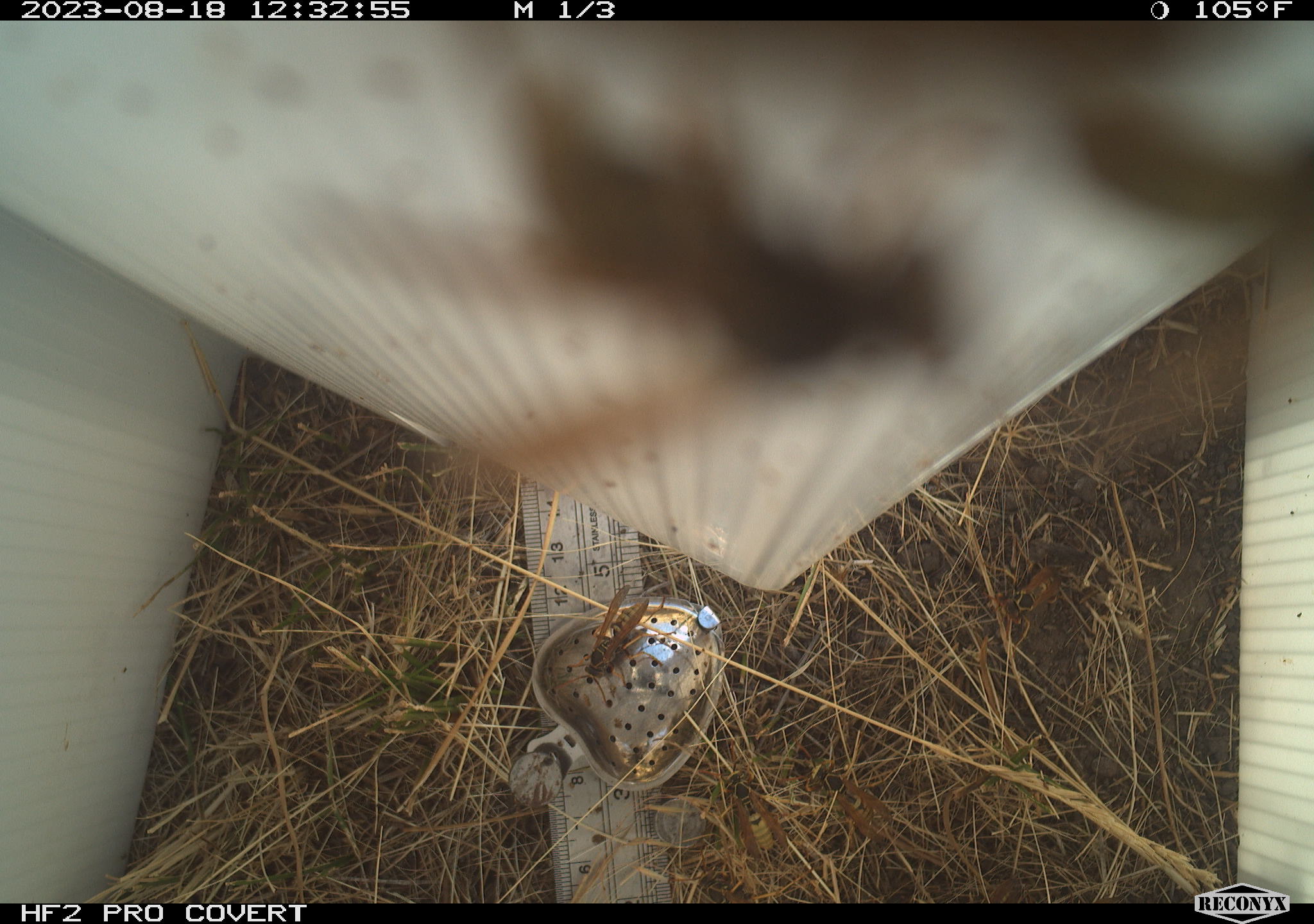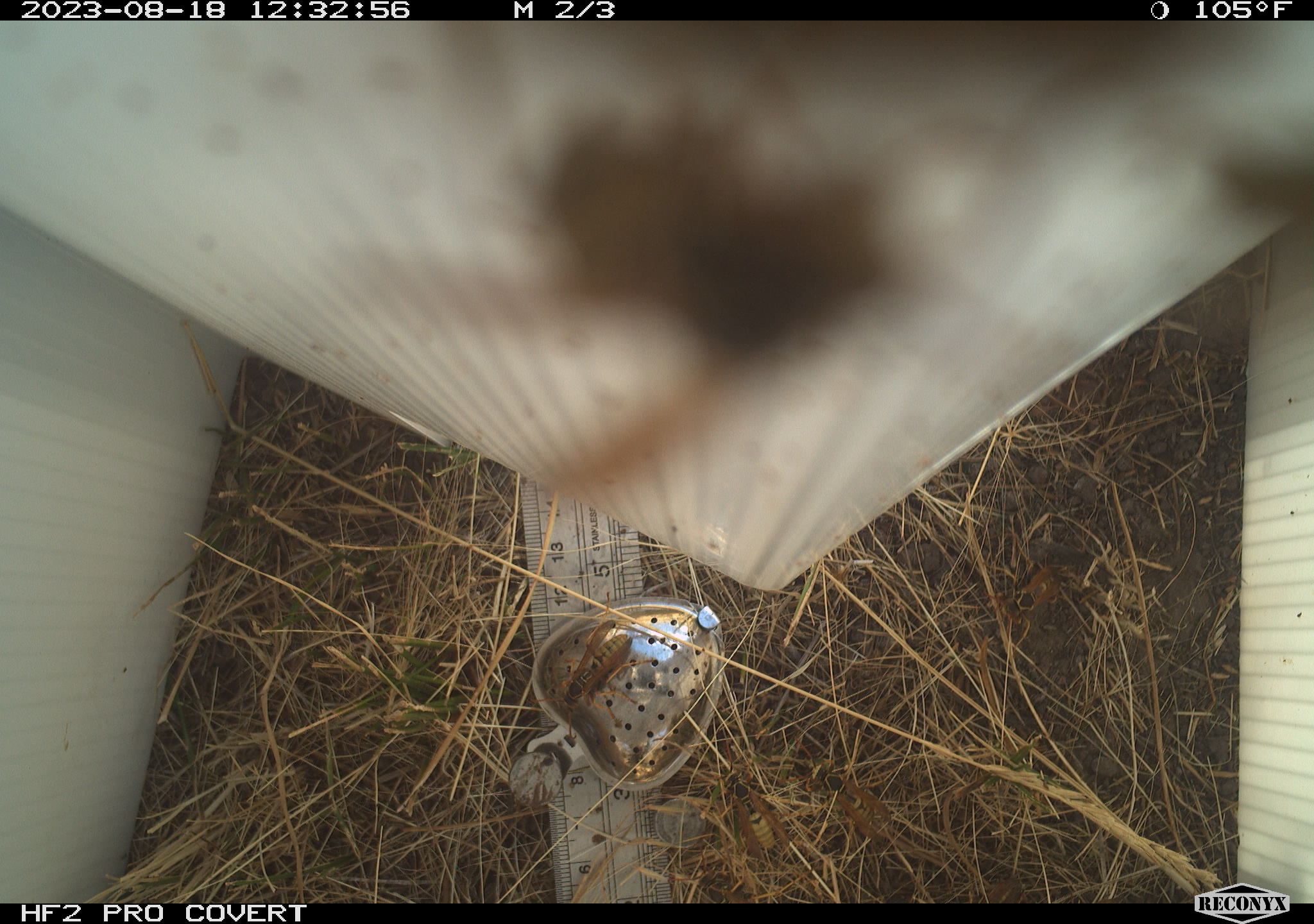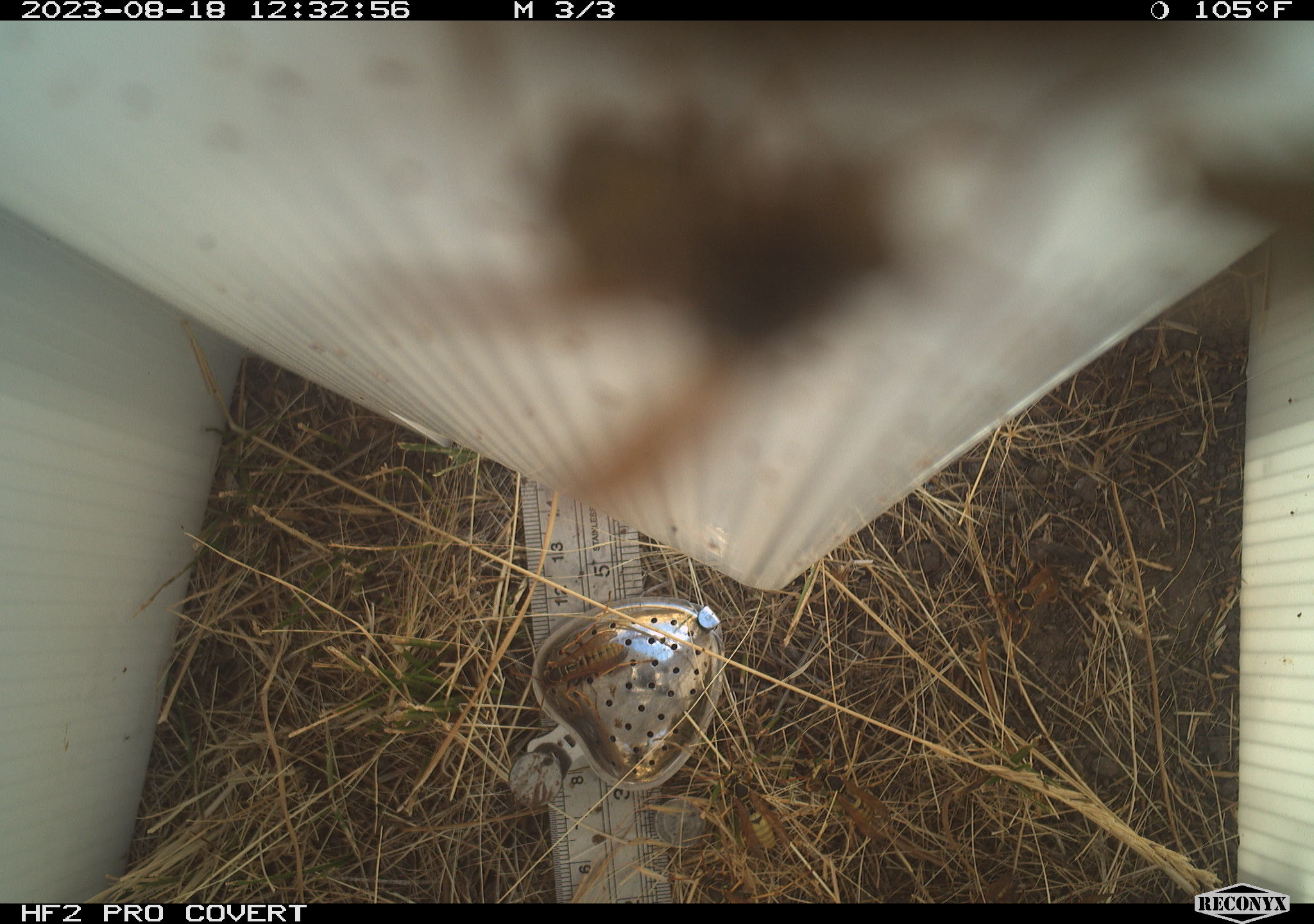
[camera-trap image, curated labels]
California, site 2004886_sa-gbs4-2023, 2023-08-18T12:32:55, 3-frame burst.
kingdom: Animalia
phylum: Arthropoda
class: Insecta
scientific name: Insecta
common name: insect